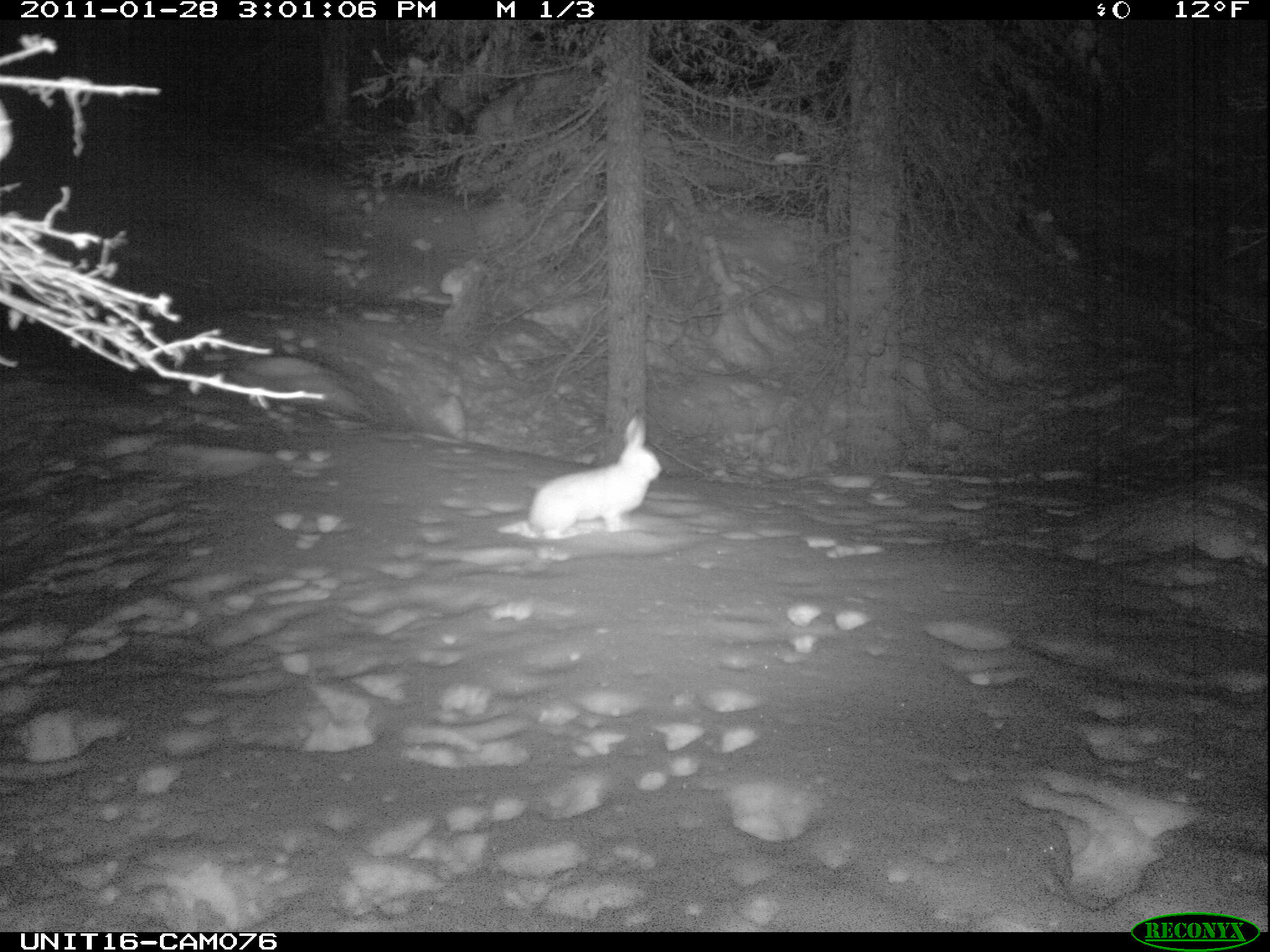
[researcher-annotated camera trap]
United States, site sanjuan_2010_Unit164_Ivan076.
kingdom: Animalia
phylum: Chordata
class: Mammalia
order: Lagomorpha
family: Leporidae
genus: Lepus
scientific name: Lepus americanus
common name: snowshoe hare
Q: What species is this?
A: Lepus americanus (snowshoe hare).